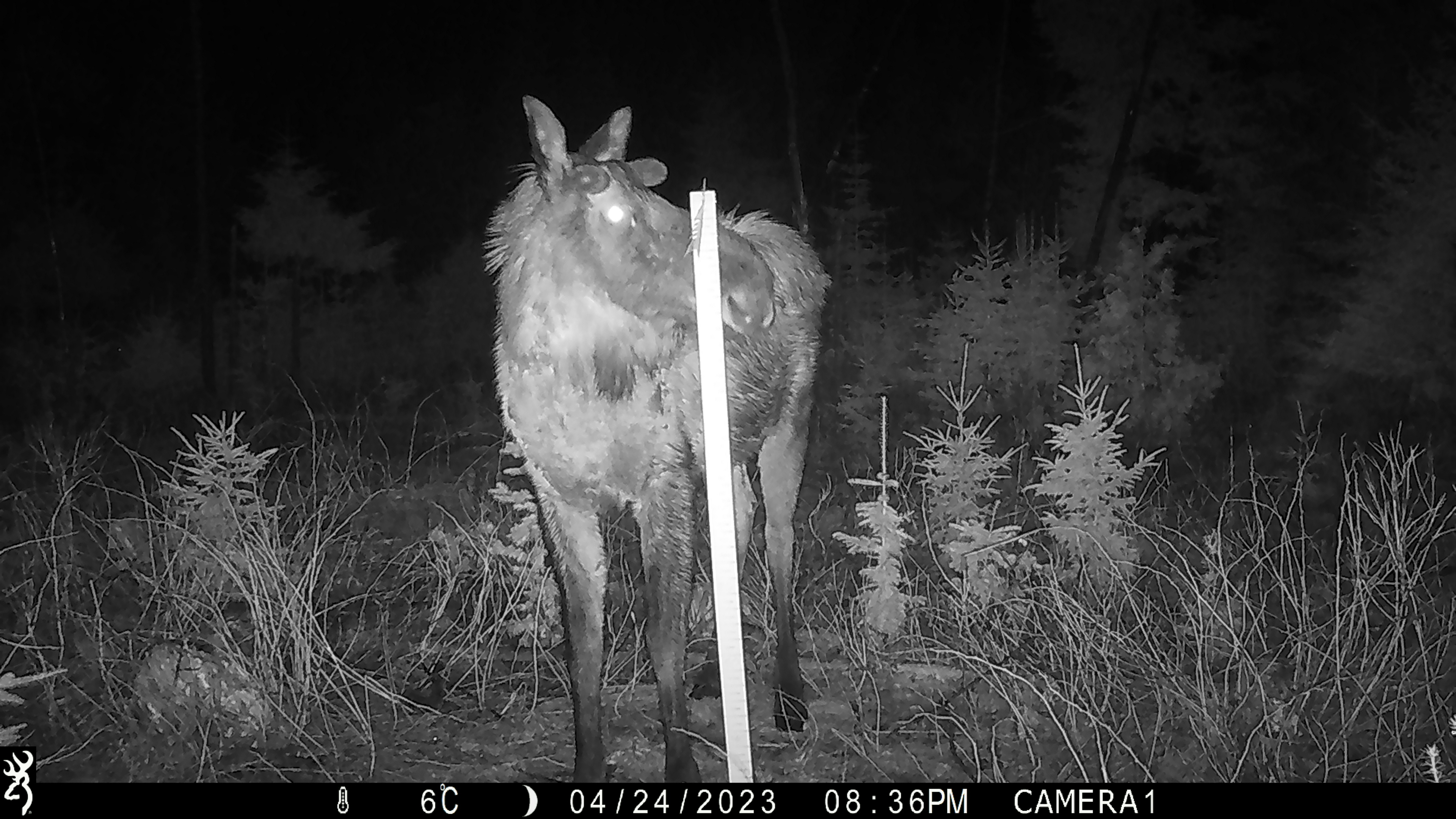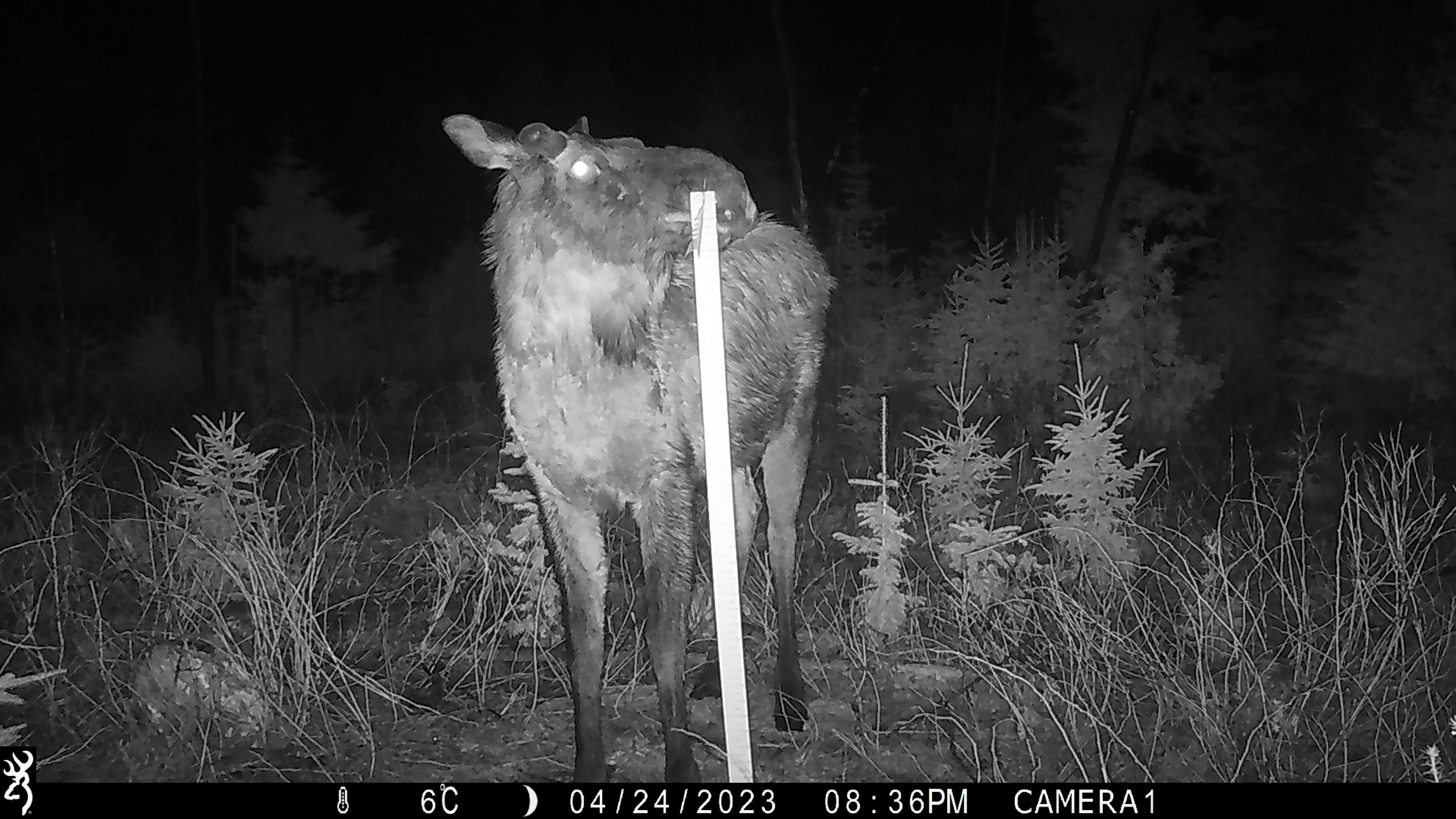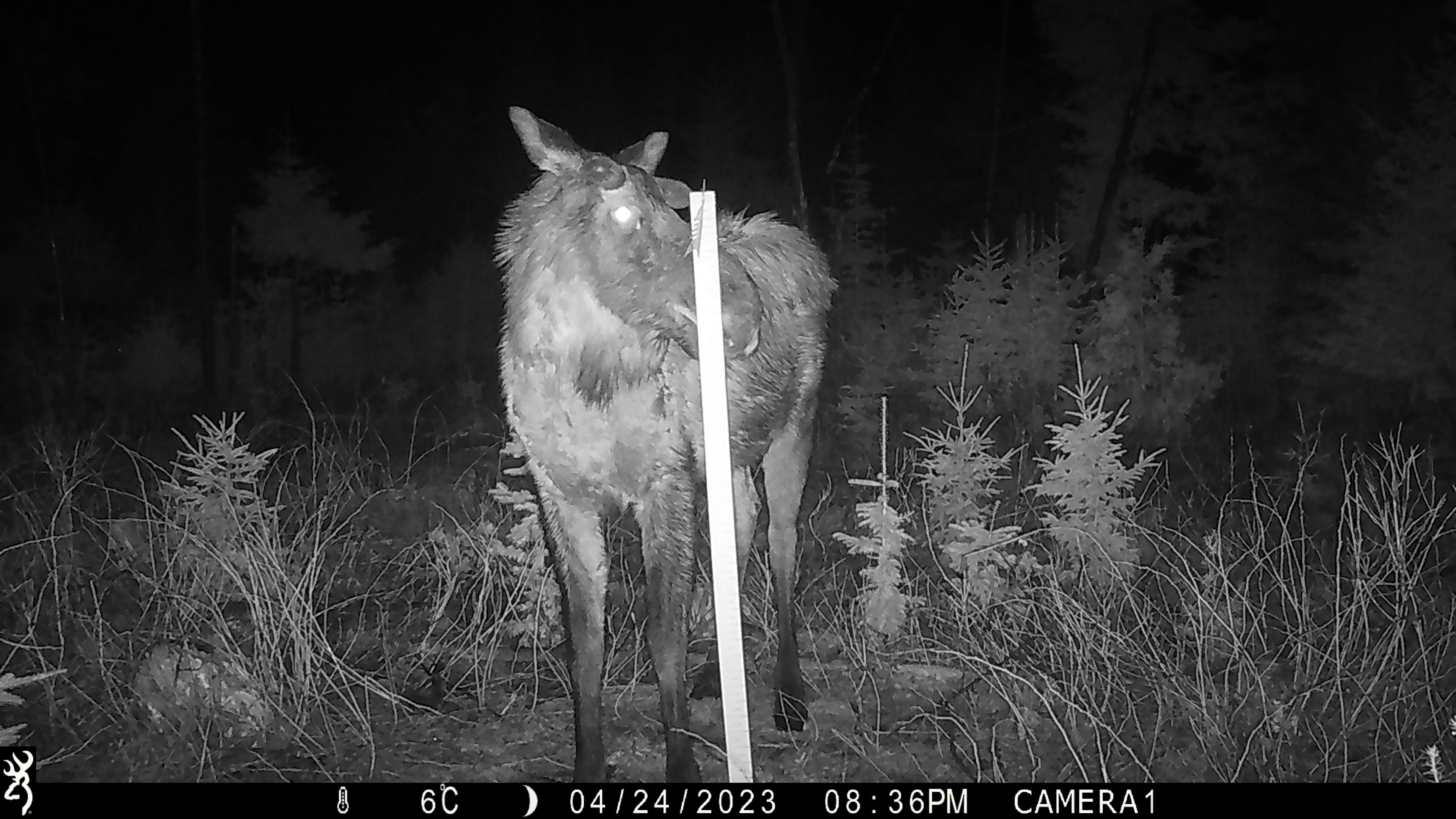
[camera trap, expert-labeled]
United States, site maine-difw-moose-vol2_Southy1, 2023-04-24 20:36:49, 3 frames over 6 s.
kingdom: Animalia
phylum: Chordata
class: Mammalia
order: Artiodactyla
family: Cervidae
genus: Alces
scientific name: Alces alces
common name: moose